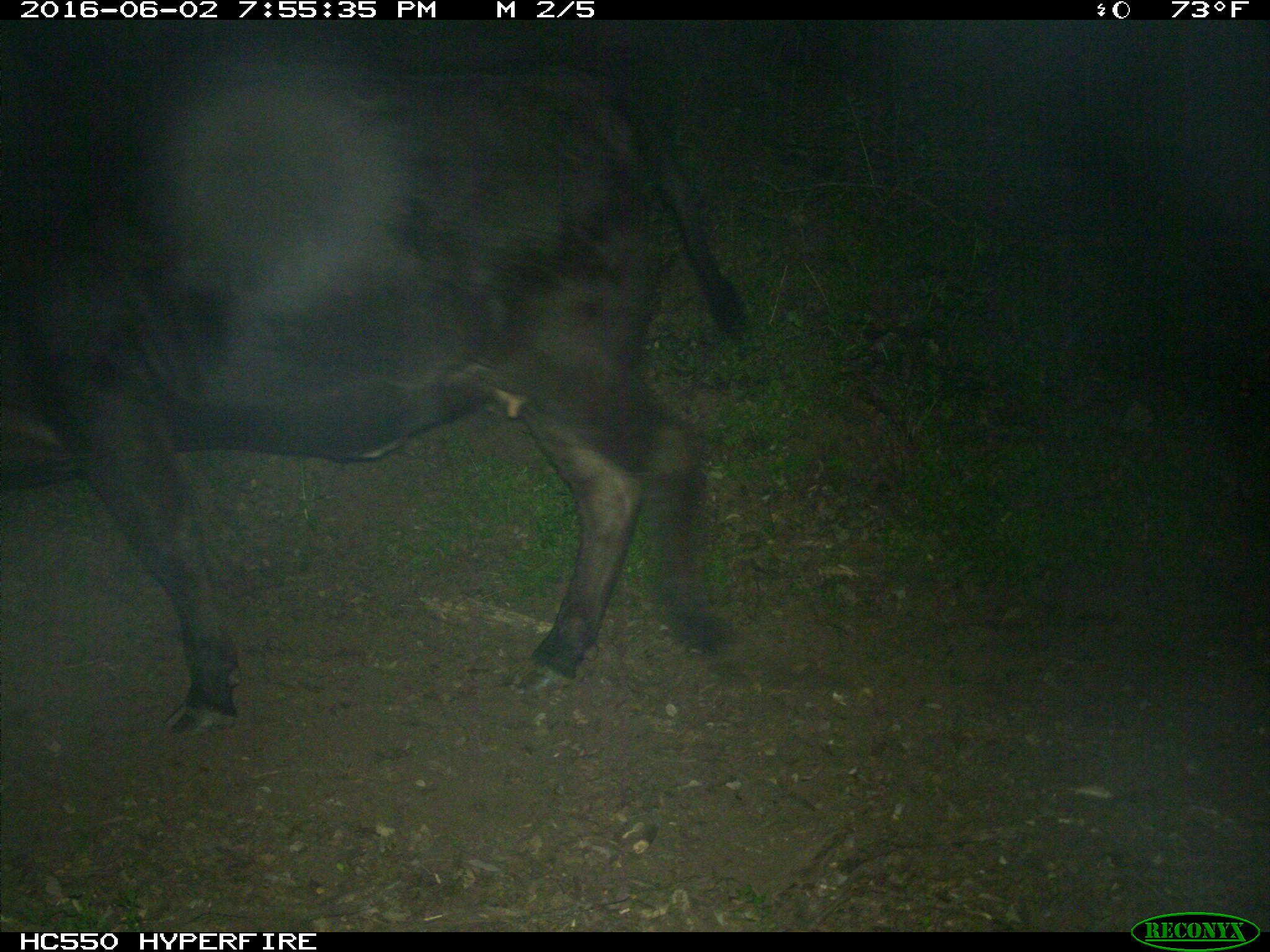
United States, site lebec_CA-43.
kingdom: Animalia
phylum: Chordata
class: Mammalia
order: Artiodactyla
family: Bovidae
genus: Bos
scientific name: Bos taurus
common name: domestic cow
Bos taurus (domestic cow).